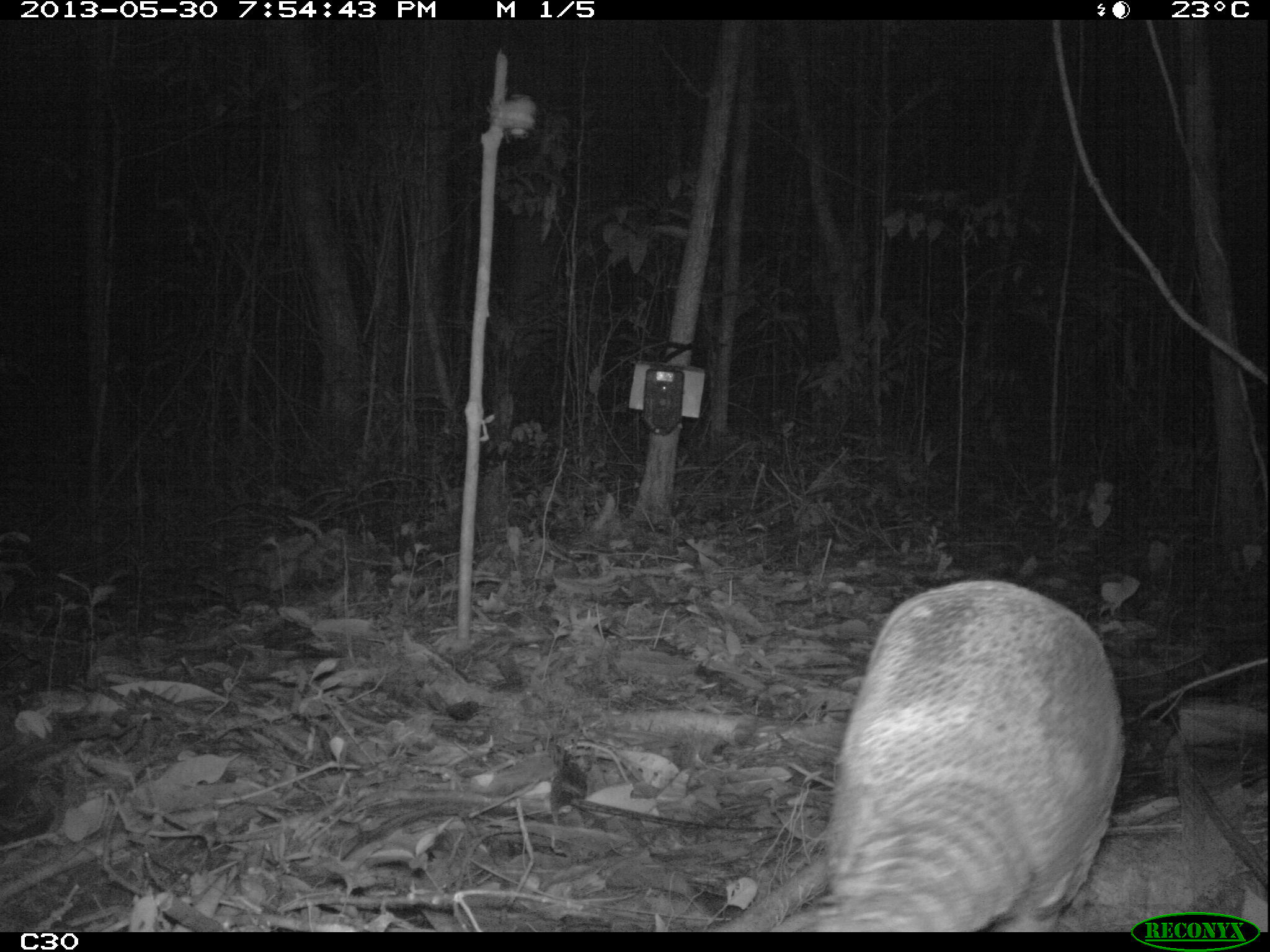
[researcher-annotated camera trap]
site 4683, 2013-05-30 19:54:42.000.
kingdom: Animalia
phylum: Chordata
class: Mammalia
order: Cingulata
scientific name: Cingulata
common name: armadillo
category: unknown armadillo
Unknown armadillo (armadillo) (Cingulata), count 1, age adult, sex female.